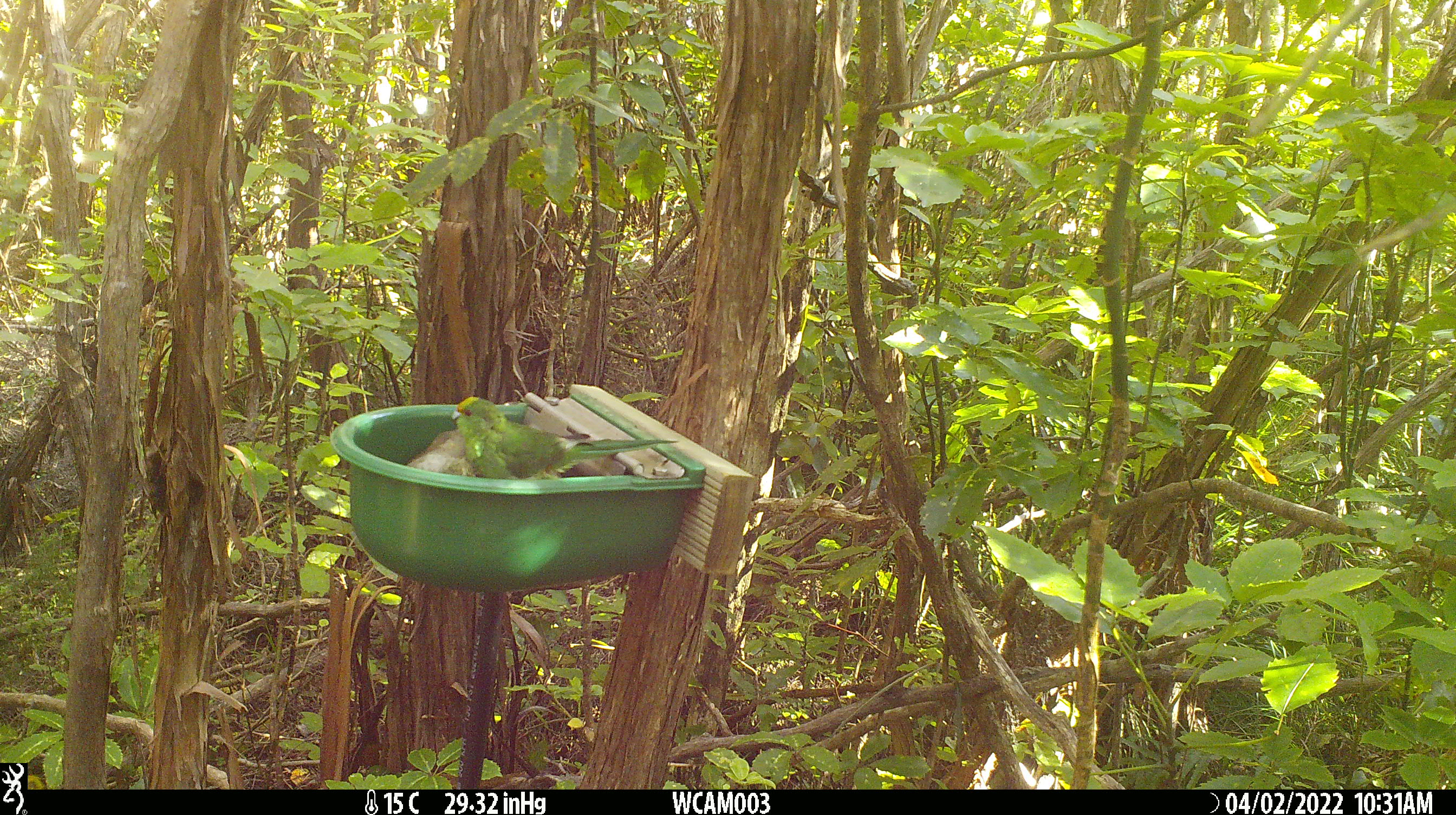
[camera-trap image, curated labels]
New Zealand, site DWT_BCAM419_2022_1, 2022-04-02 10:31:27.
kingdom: Animalia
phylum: Chordata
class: Aves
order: Psittaciformes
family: Psittaculidae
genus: Cyanoramphus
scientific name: Cyanoramphus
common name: parakeet